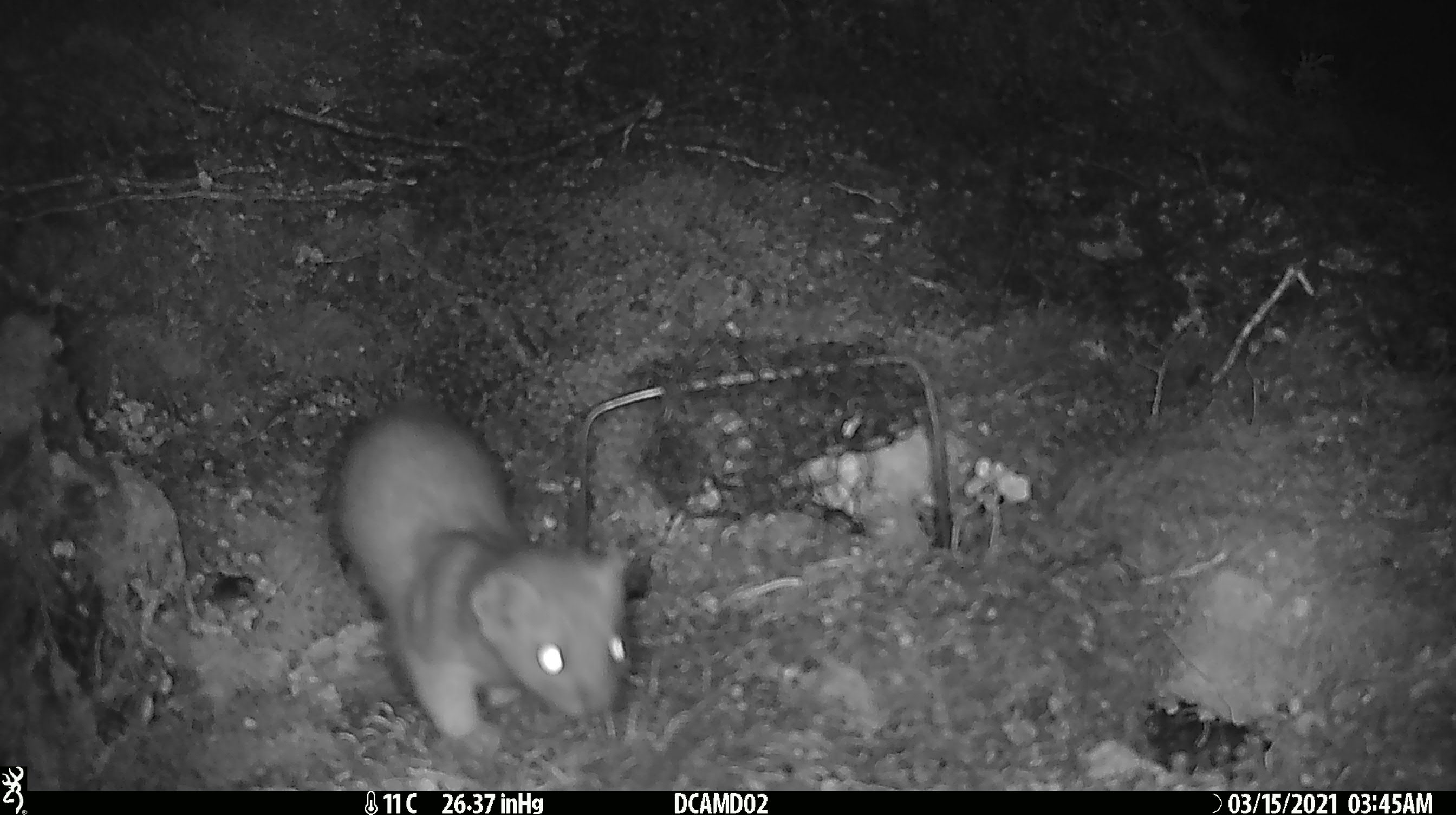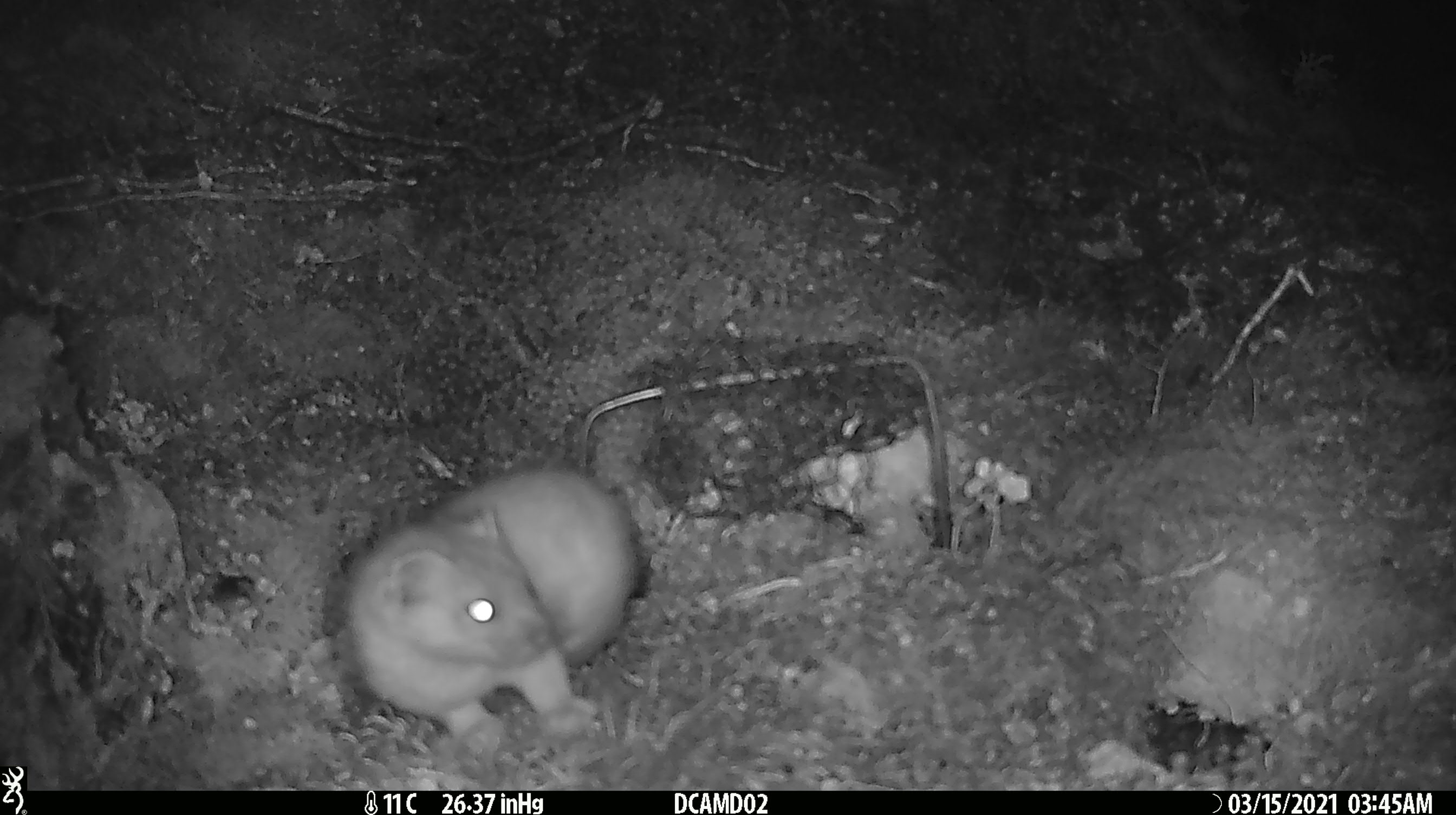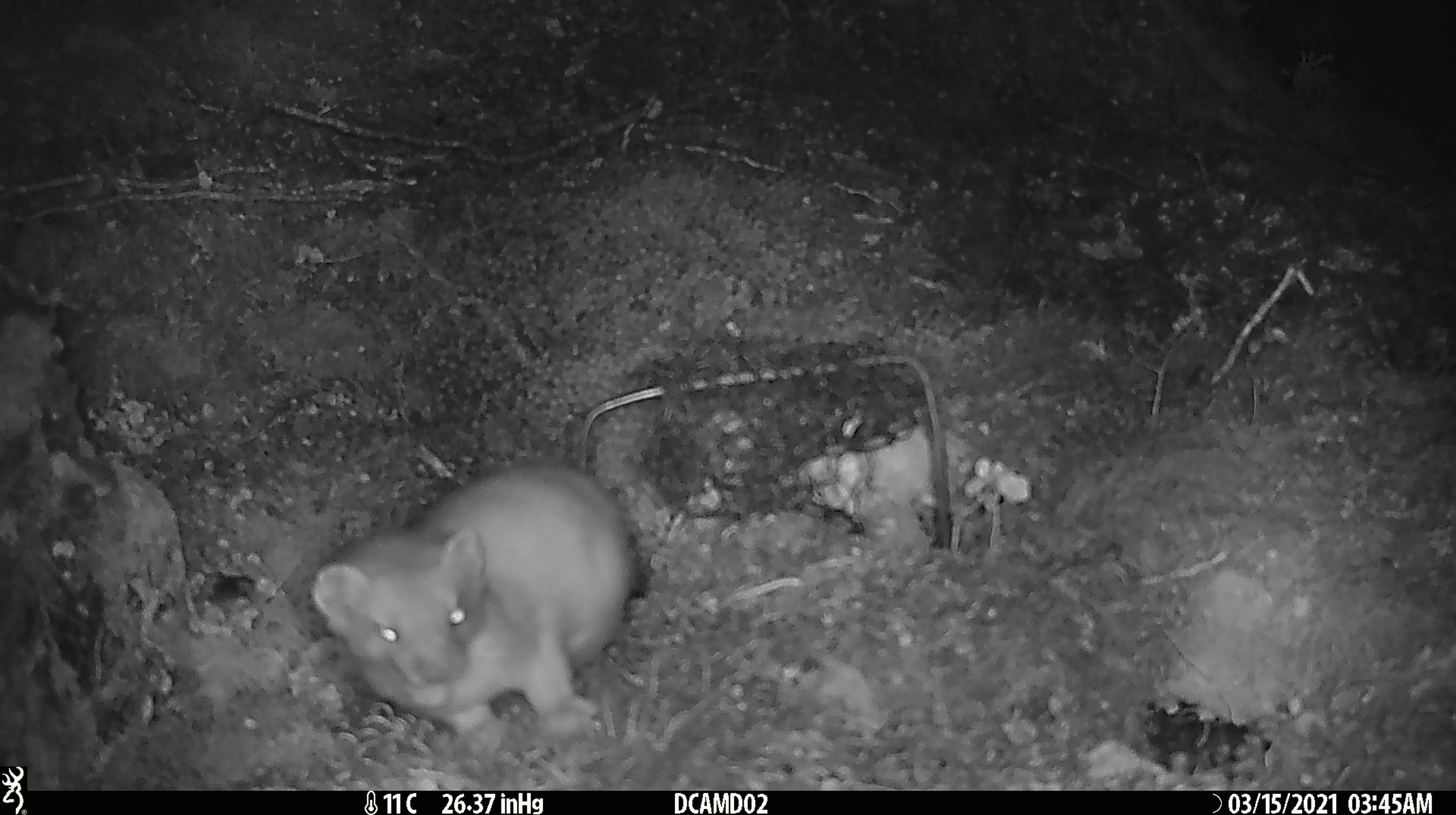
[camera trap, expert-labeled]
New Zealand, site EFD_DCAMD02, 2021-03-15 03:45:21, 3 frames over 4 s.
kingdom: Animalia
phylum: Chordata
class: Mammalia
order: Carnivora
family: Mustelidae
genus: Mustela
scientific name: Mustela erminea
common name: stoat